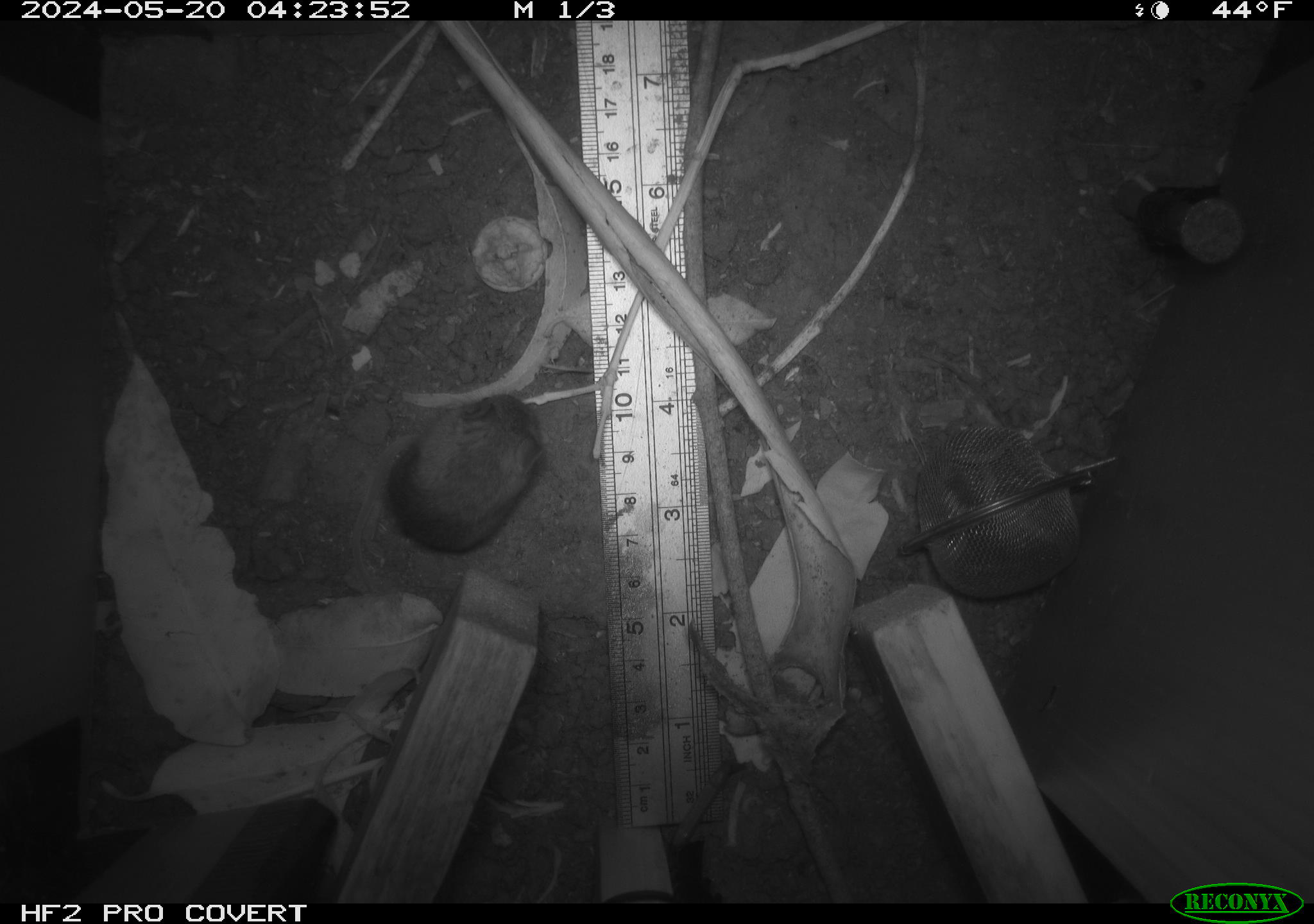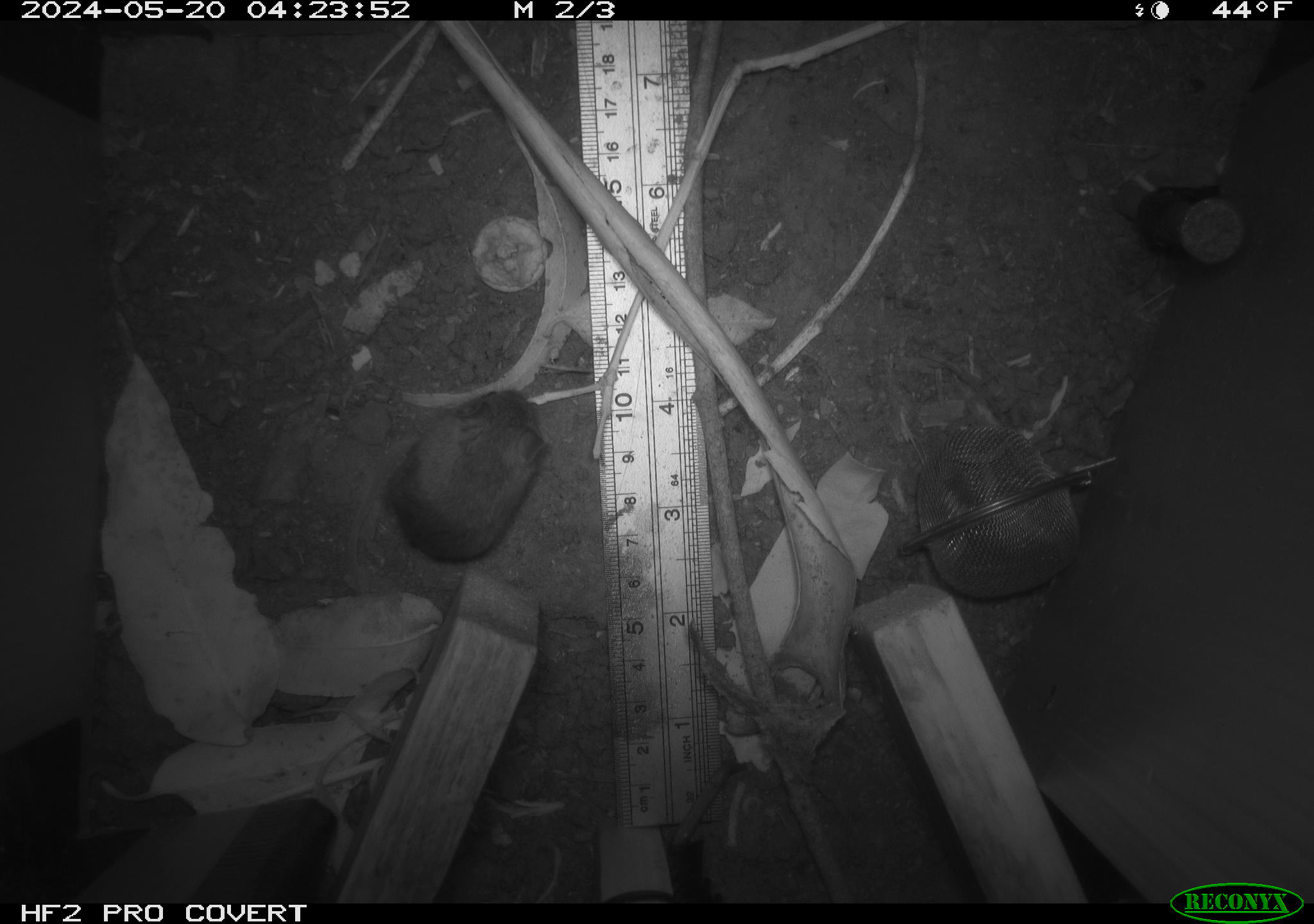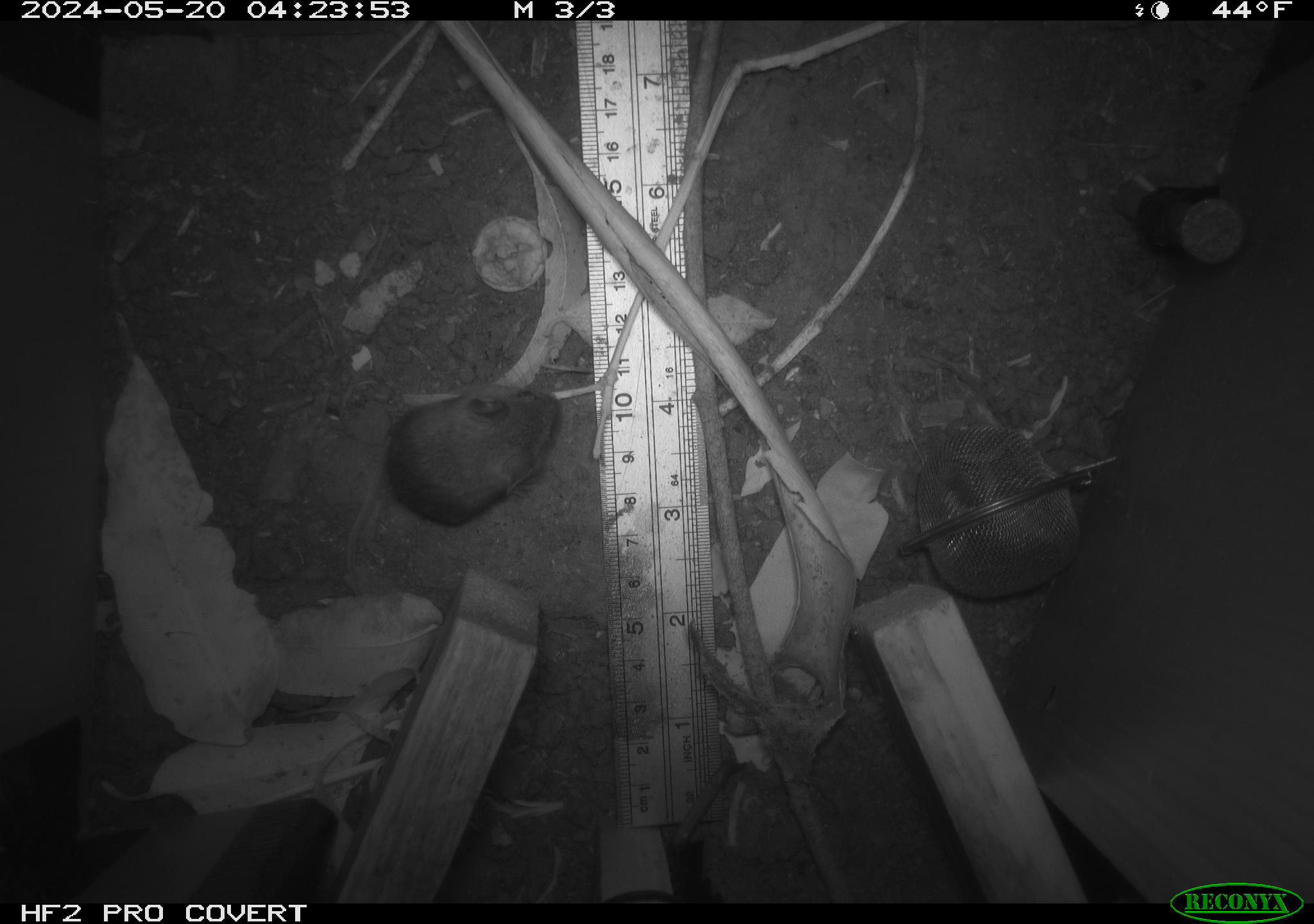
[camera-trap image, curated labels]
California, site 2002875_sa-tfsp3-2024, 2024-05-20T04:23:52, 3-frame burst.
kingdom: Animalia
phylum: Chordata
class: Mammalia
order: Rodentia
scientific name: Rodentia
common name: mouse species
Mouse species (Rodentia).